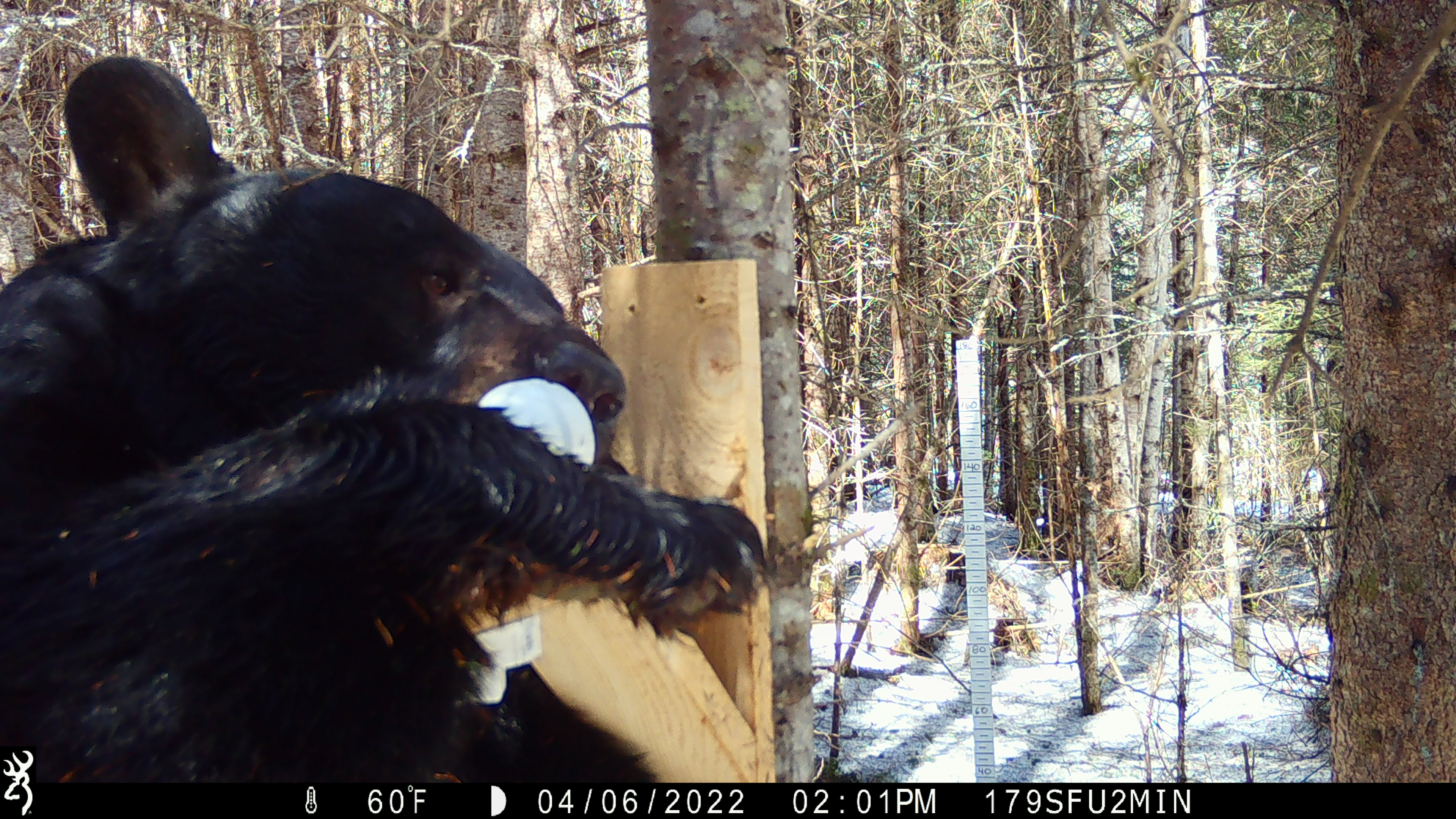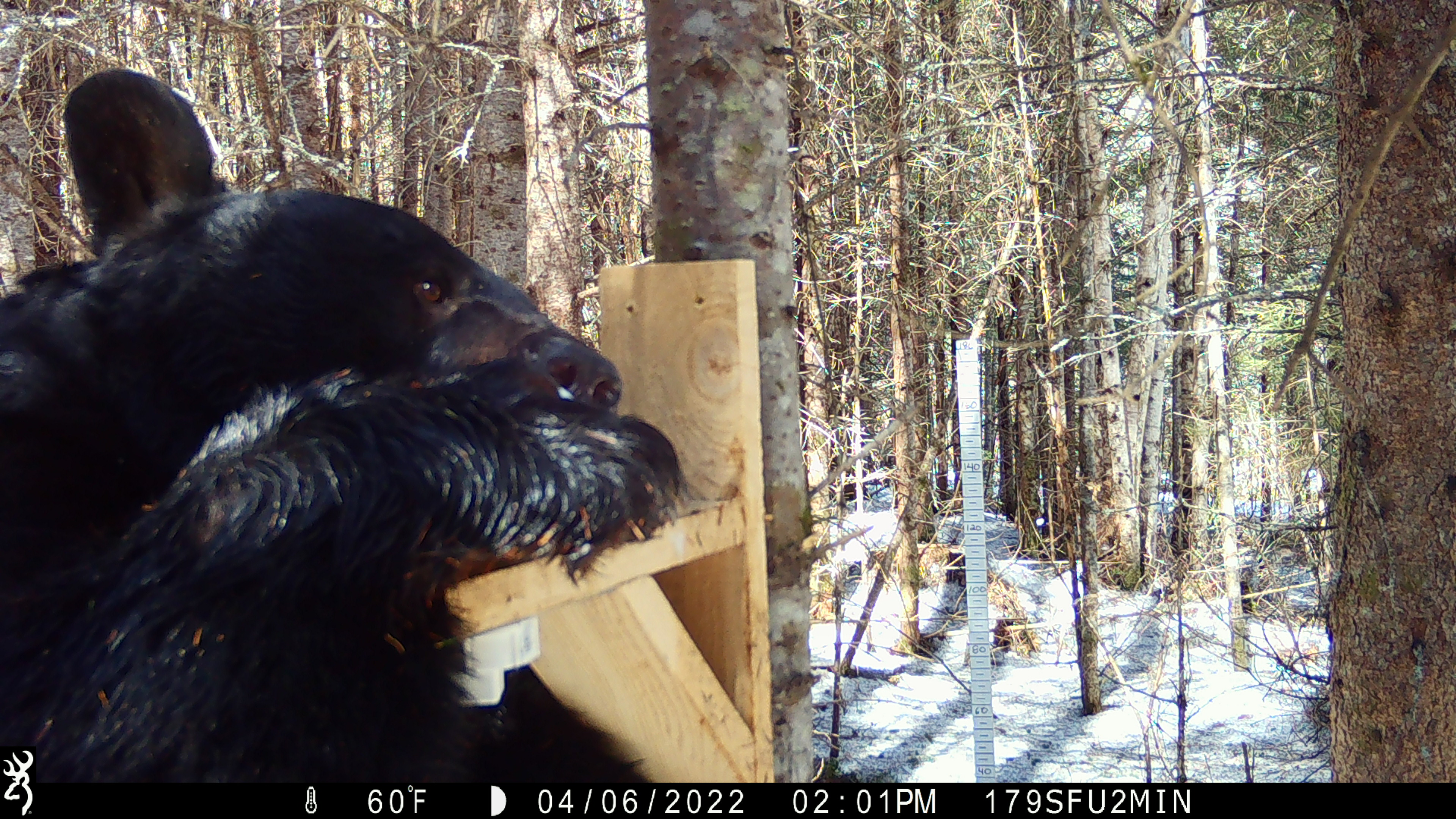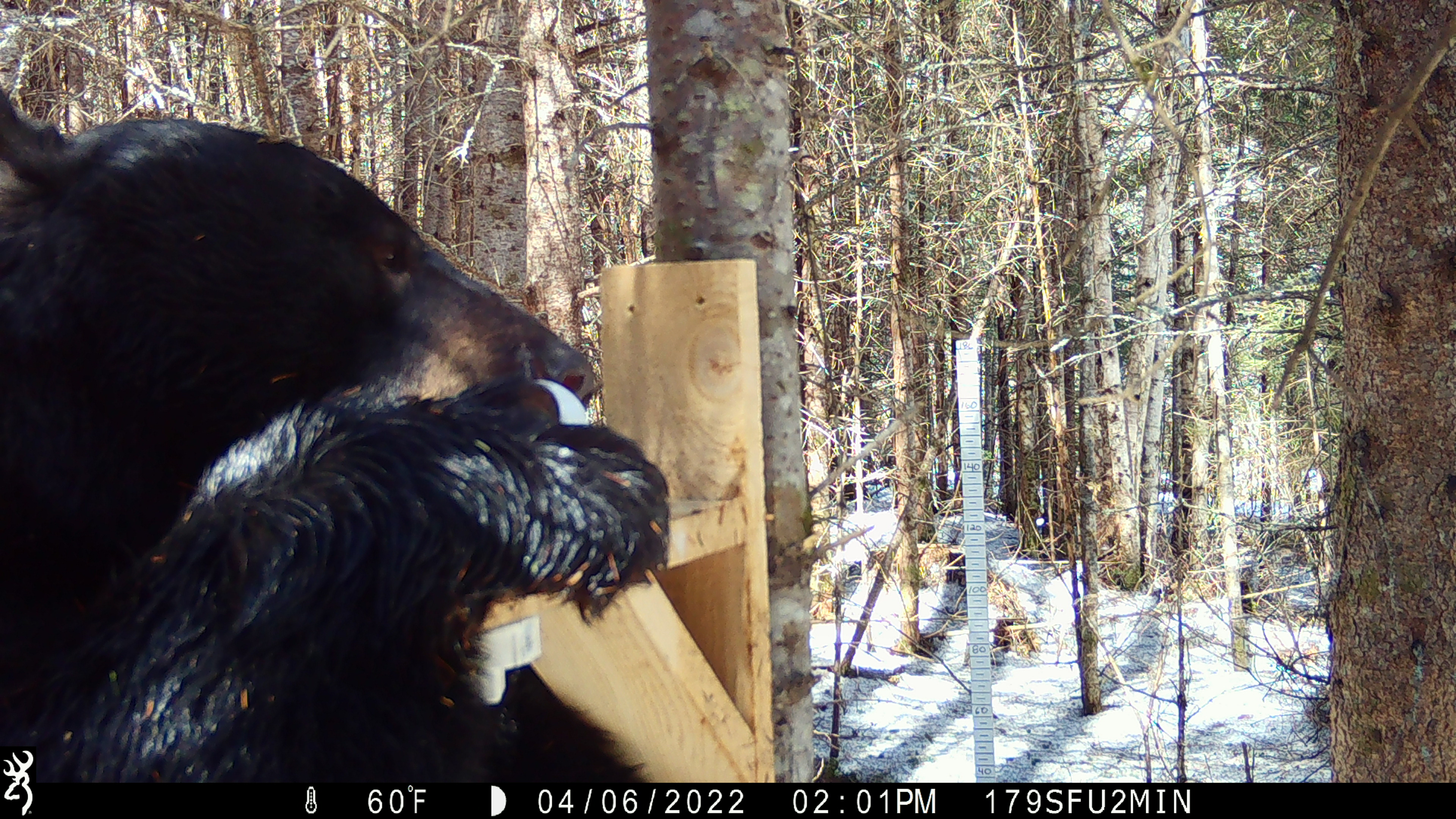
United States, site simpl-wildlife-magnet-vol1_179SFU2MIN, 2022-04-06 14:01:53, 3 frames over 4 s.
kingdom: Animalia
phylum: Chordata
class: Mammalia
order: Carnivora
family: Ursidae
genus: Ursus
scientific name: Ursus americanus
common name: black bear